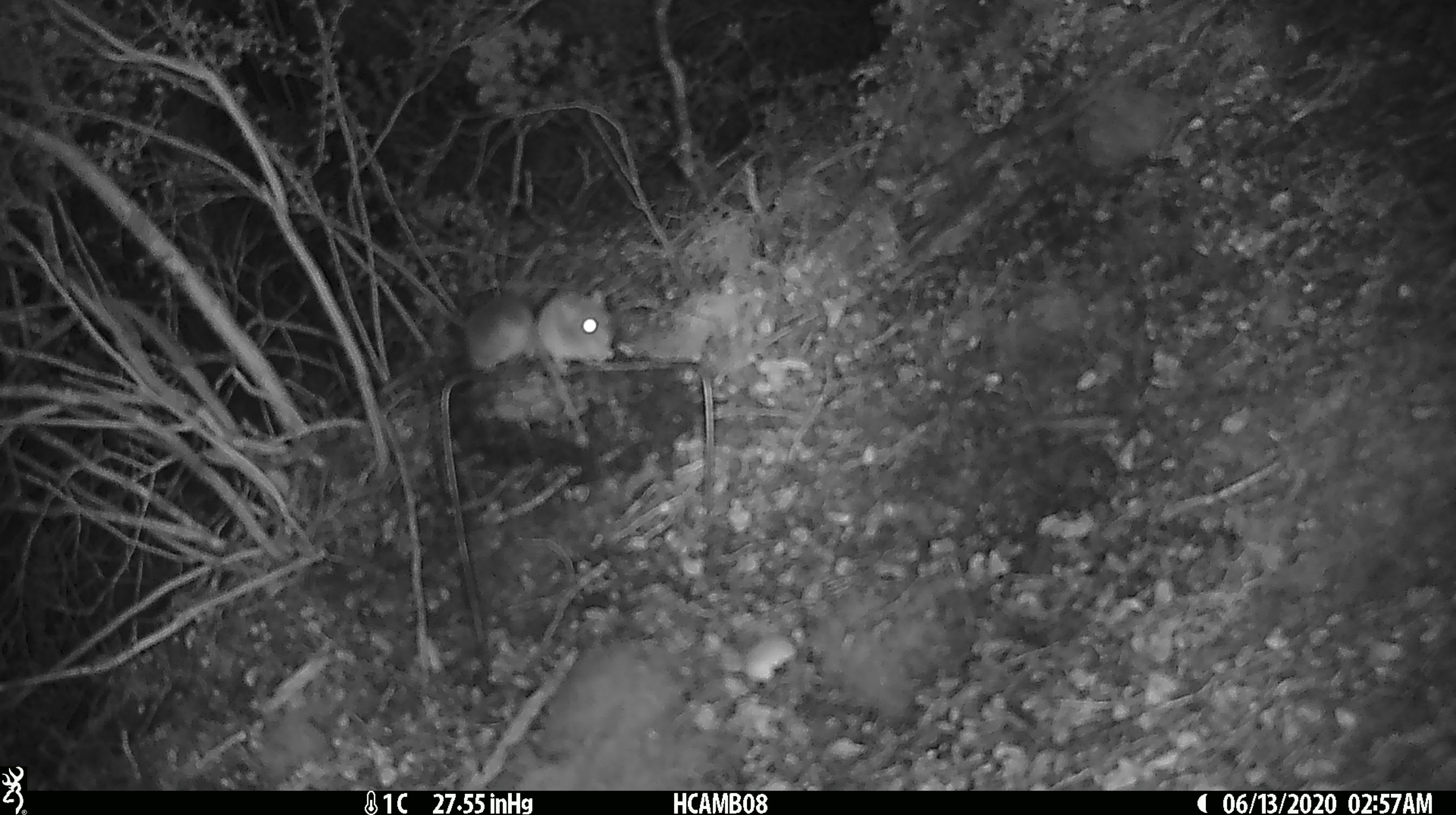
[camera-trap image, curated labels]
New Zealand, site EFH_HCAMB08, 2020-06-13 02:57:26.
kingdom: Animalia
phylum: Chordata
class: Mammalia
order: Rodentia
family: Muridae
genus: Mus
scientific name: Mus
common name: mouse